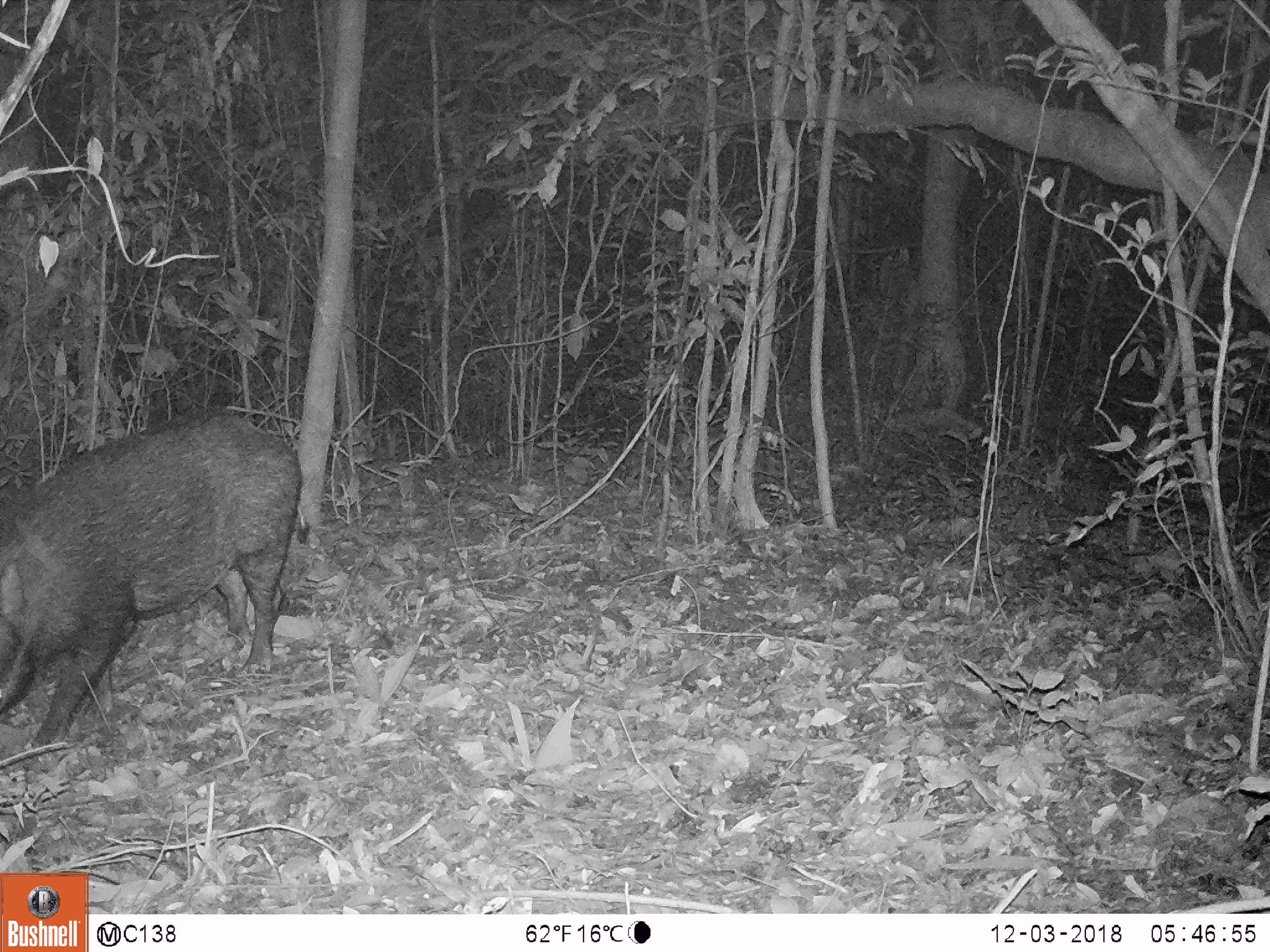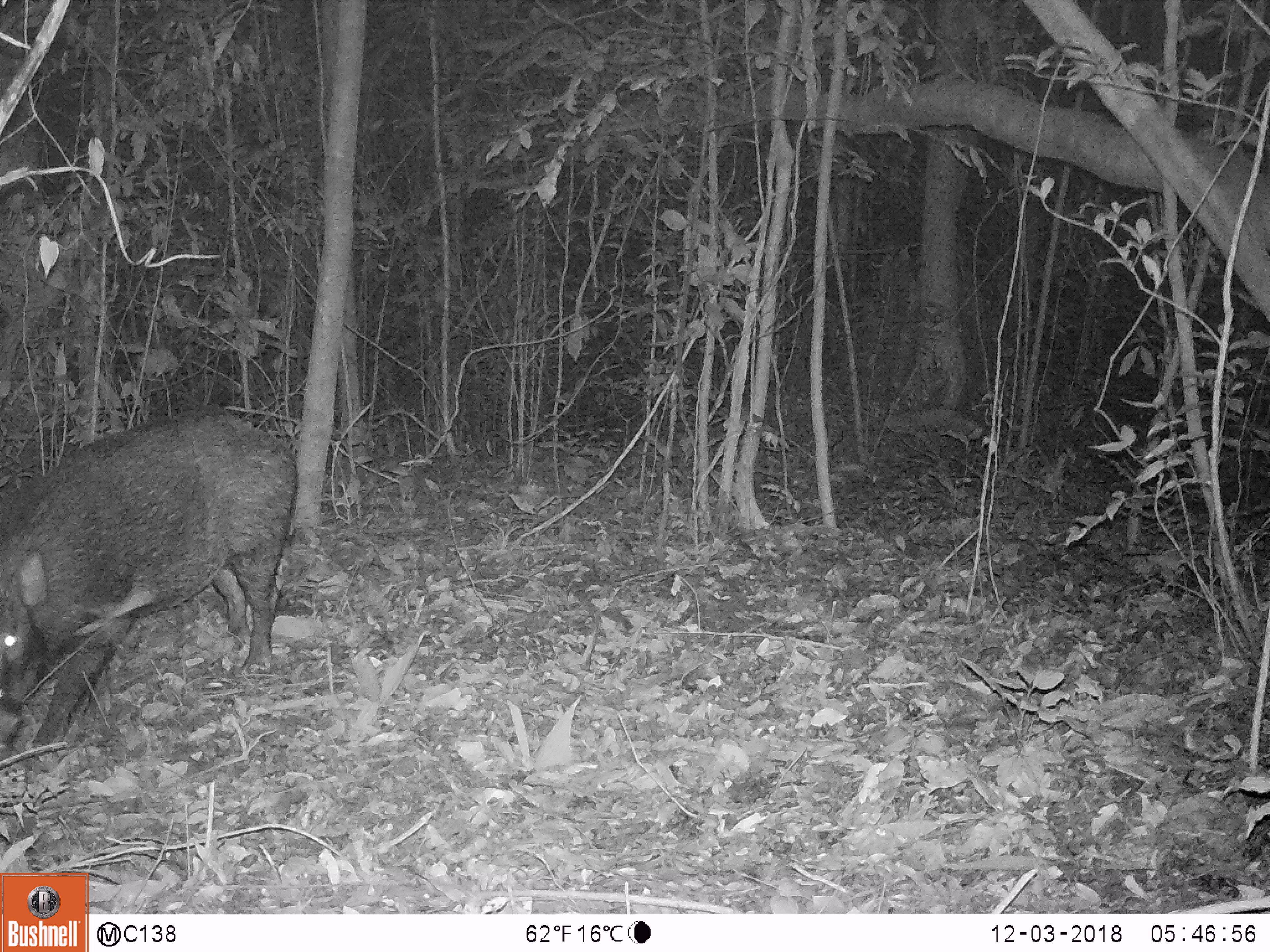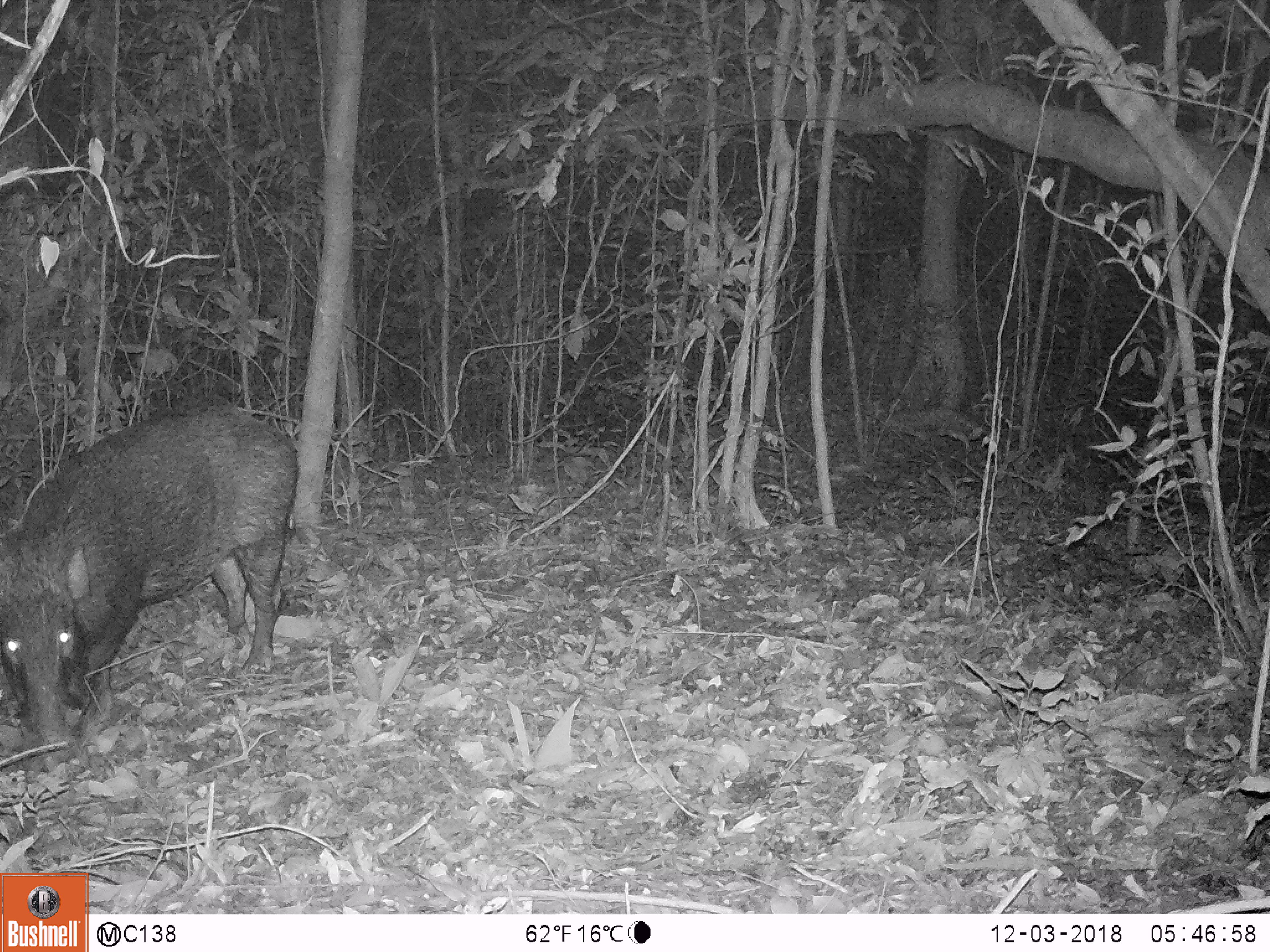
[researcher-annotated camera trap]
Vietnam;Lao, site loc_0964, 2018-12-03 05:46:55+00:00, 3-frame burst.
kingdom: Animalia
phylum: Chordata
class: Mammalia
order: Artiodactyla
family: Suidae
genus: Sus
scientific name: Sus scrofa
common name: eurasian wild pig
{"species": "eurasian wild pig (Sus scrofa)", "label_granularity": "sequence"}